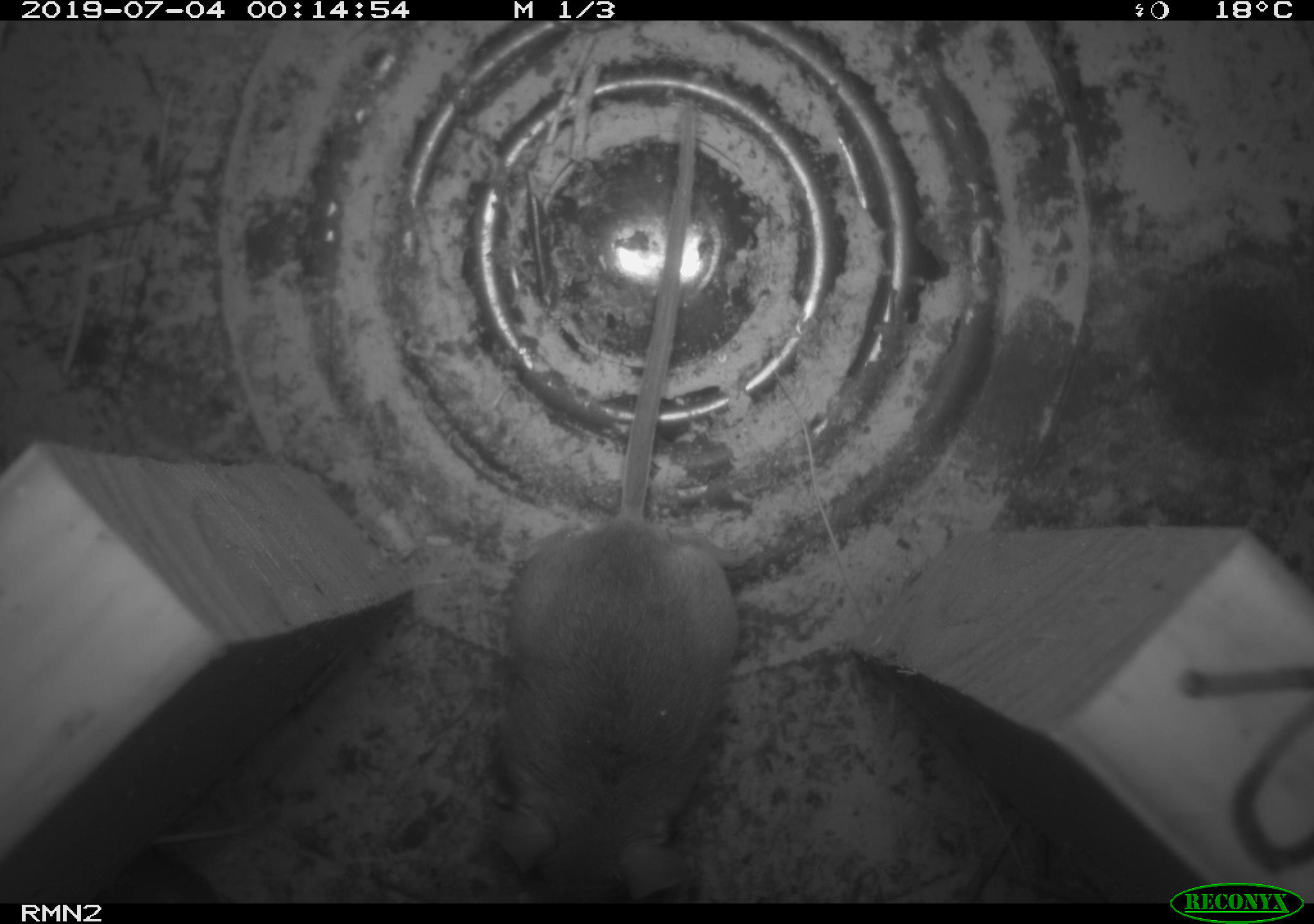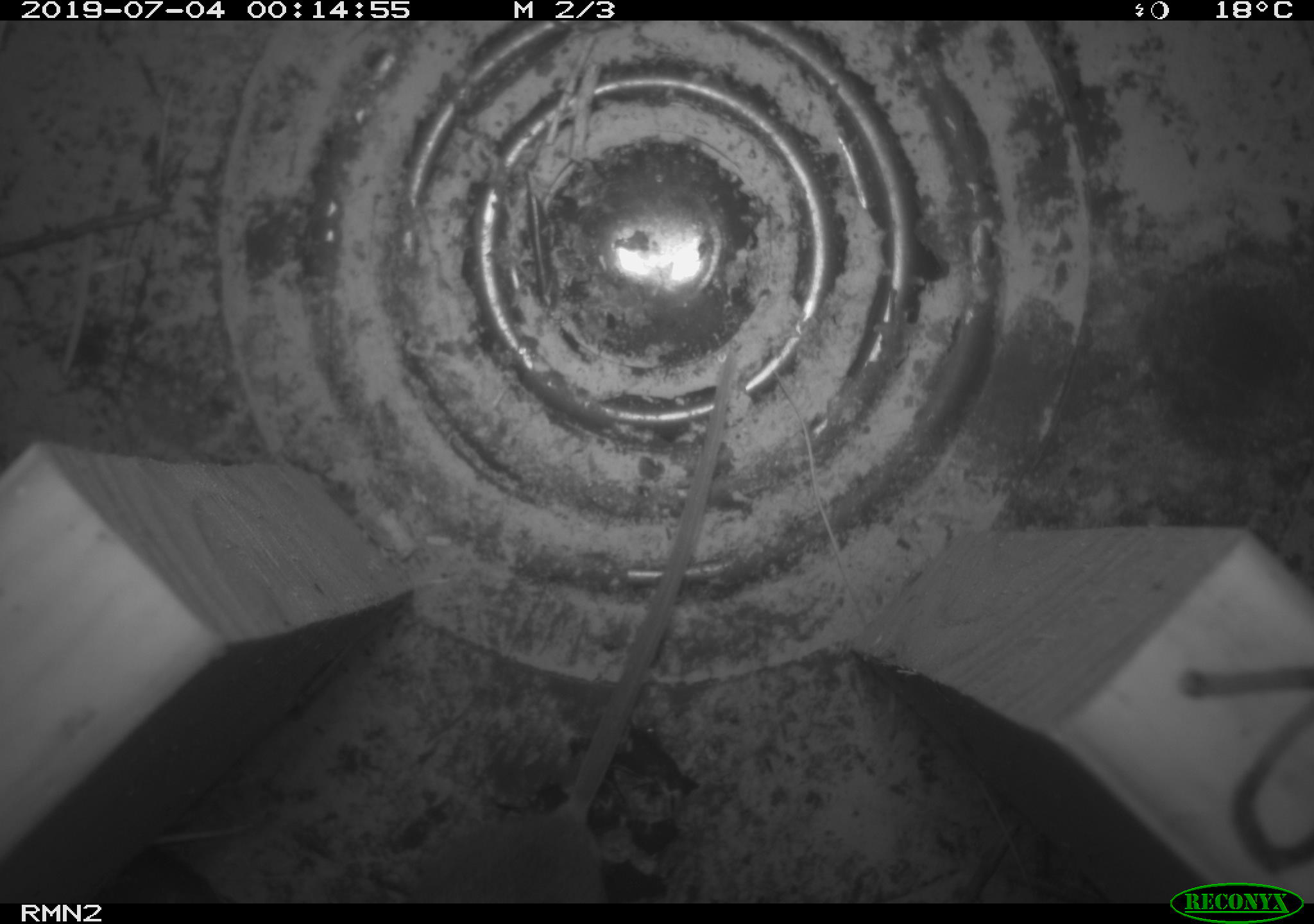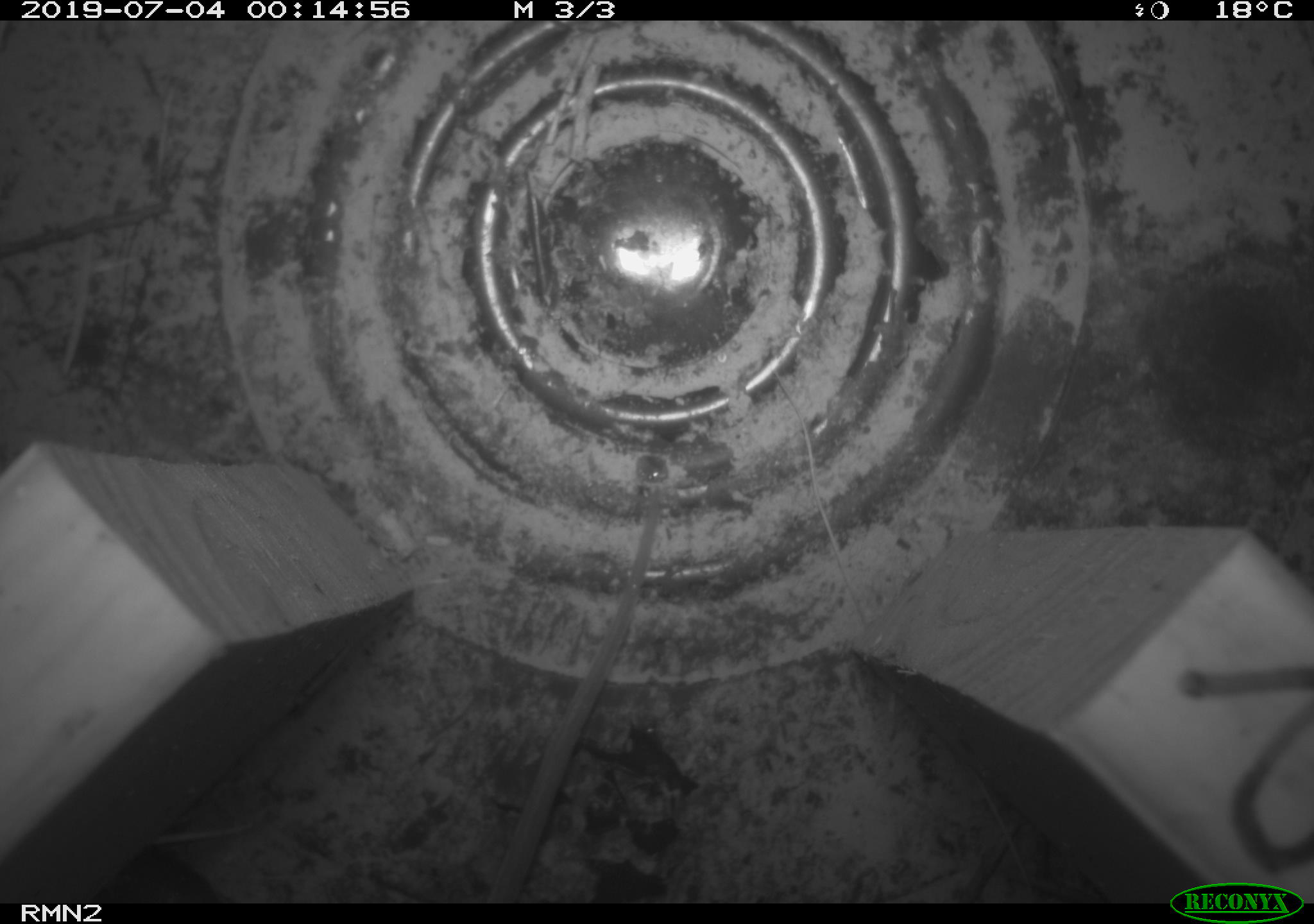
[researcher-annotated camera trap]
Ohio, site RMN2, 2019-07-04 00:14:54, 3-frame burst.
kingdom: Animalia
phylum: Chordata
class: Mammalia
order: Rodentia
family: Cricetidae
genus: Peromyscus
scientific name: Peromyscus leucopus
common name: white-footed mouse